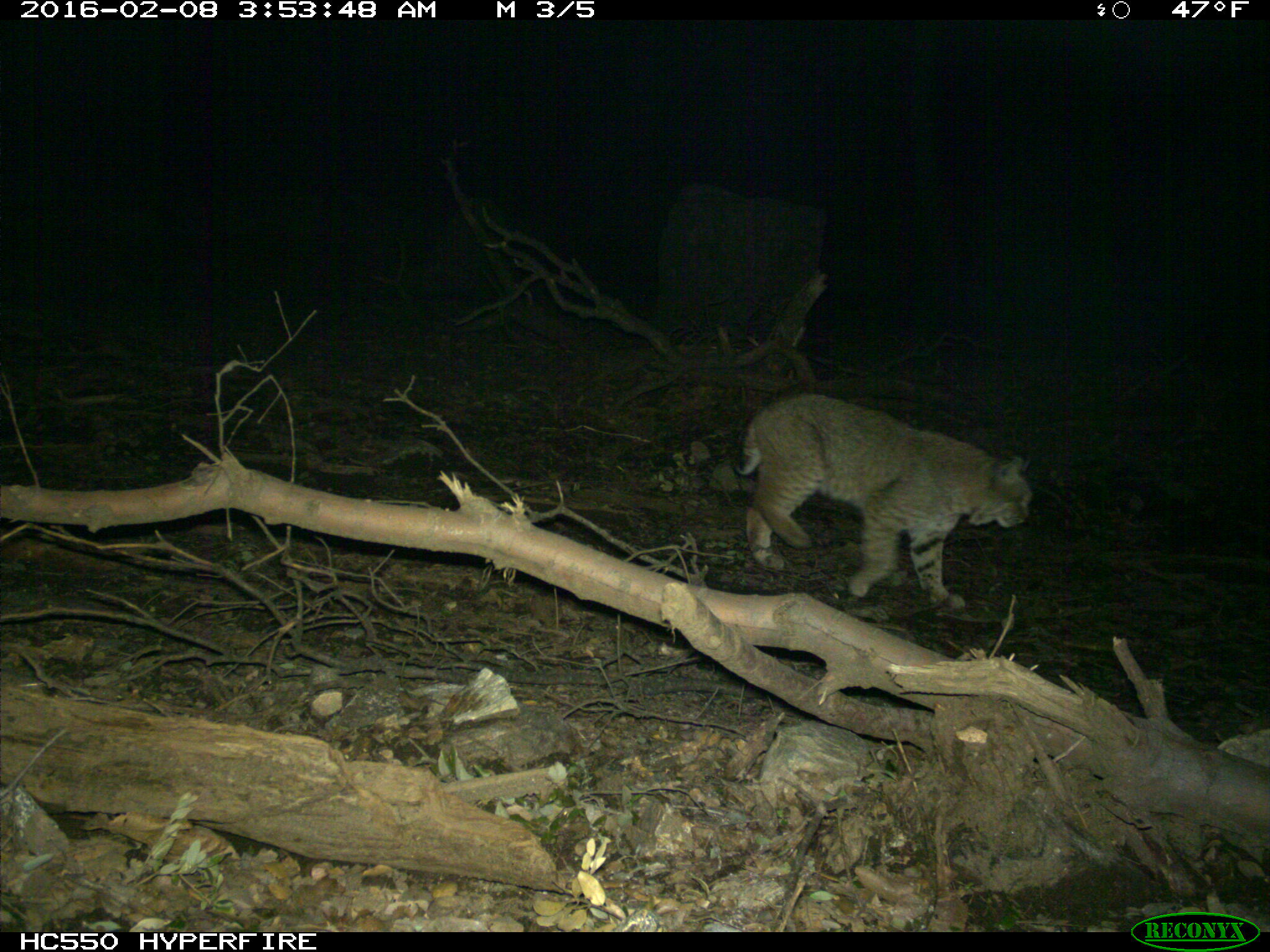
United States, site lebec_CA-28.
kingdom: Animalia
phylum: Chordata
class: Mammalia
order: Carnivora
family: Felidae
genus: Lynx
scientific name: Lynx rufus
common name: bobcat